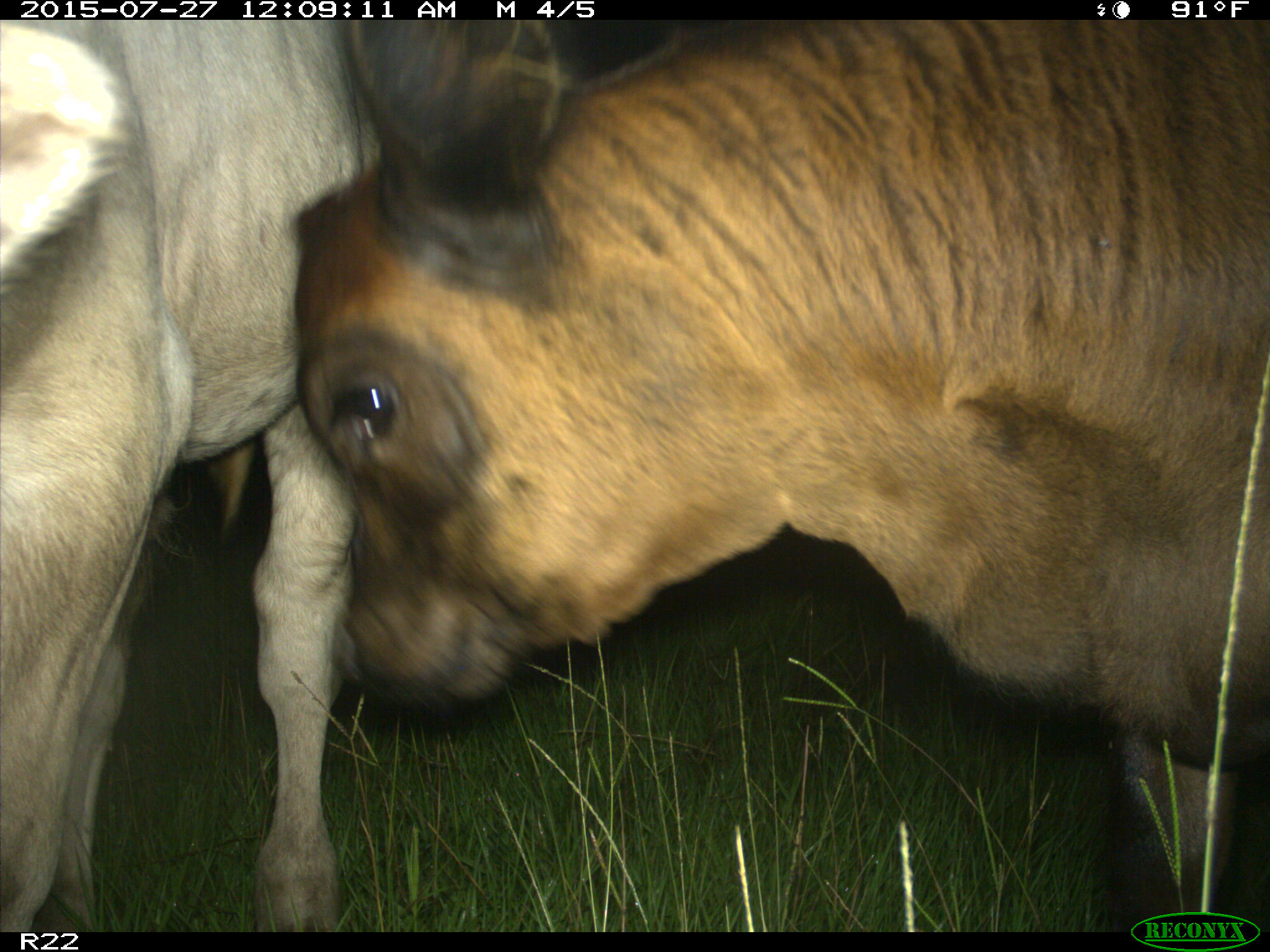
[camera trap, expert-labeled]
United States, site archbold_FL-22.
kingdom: Animalia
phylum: Chordata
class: Mammalia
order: Artiodactyla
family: Bovidae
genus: Bos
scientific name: Bos taurus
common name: domestic cow